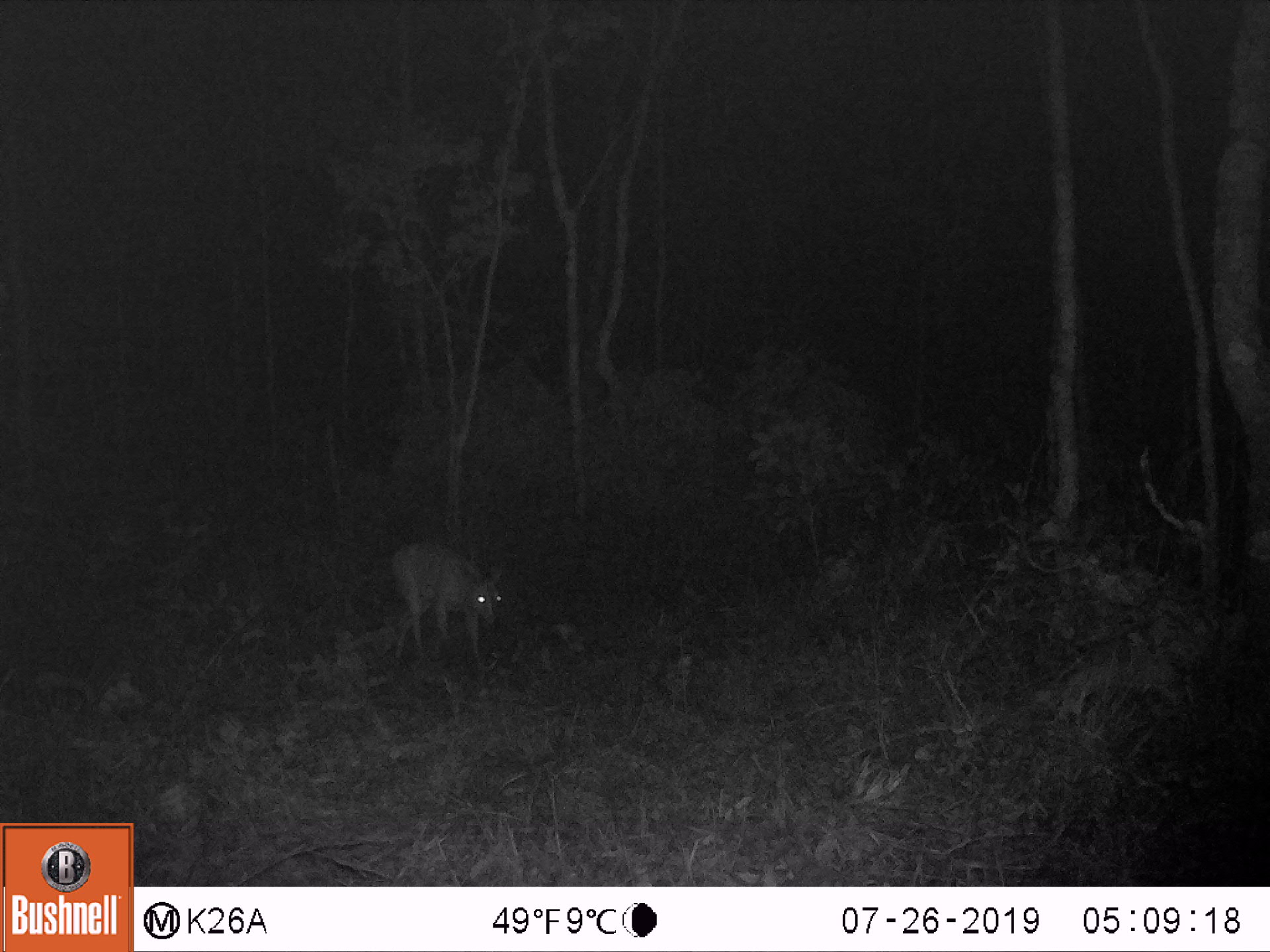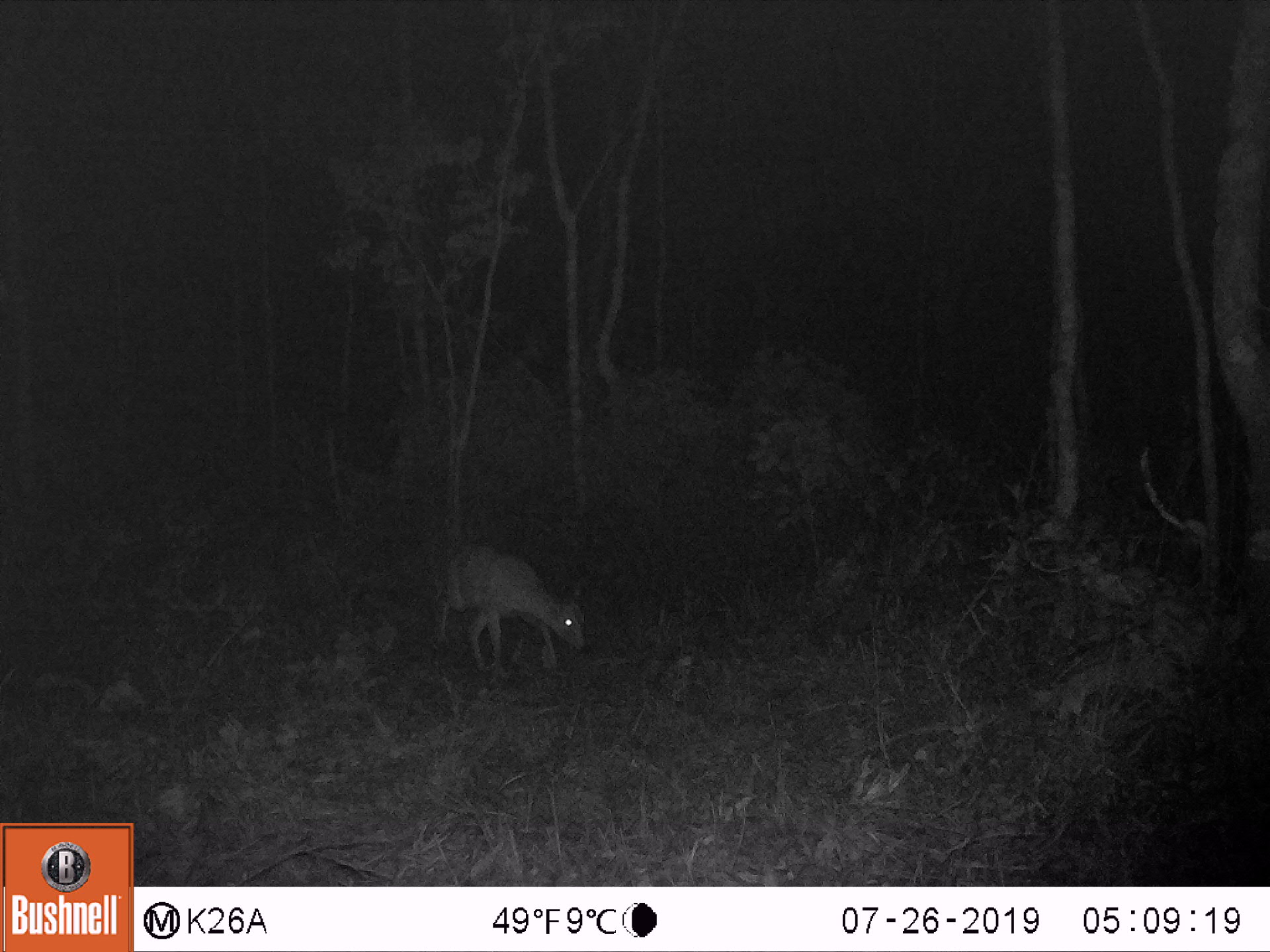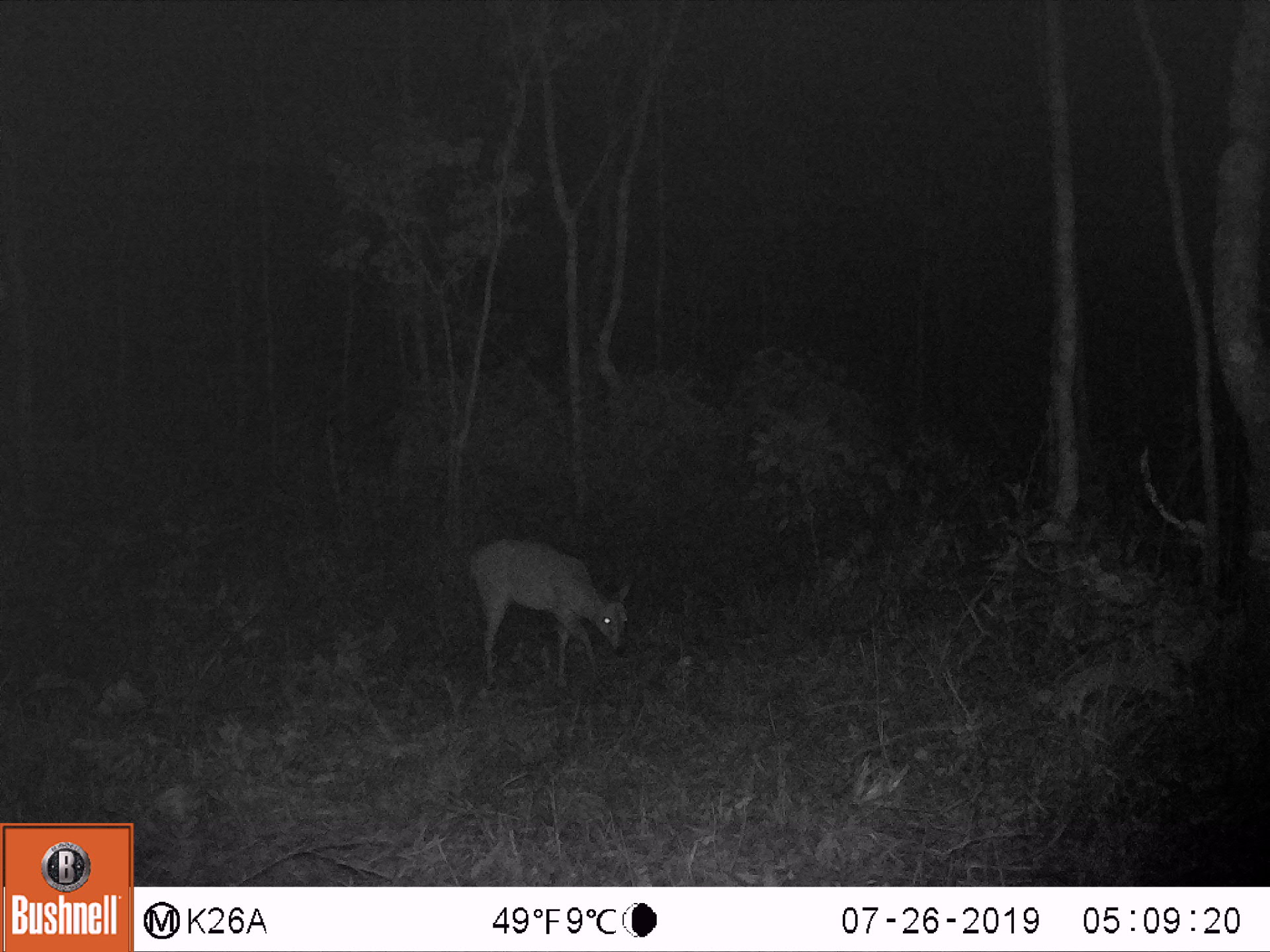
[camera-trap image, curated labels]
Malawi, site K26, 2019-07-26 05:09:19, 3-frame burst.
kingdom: Animalia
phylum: Chordata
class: Mammalia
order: Artiodactyla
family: Bovidae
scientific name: Antilopinae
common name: small antelope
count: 1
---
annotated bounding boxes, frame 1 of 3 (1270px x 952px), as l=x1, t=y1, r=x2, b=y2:
small antelope: l=388, t=538, r=507, b=666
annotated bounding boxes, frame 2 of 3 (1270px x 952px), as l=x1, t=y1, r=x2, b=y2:
small antelope: l=427, t=542, r=588, b=675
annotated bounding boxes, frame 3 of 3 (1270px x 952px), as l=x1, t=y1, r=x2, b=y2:
small antelope: l=466, t=539, r=632, b=684